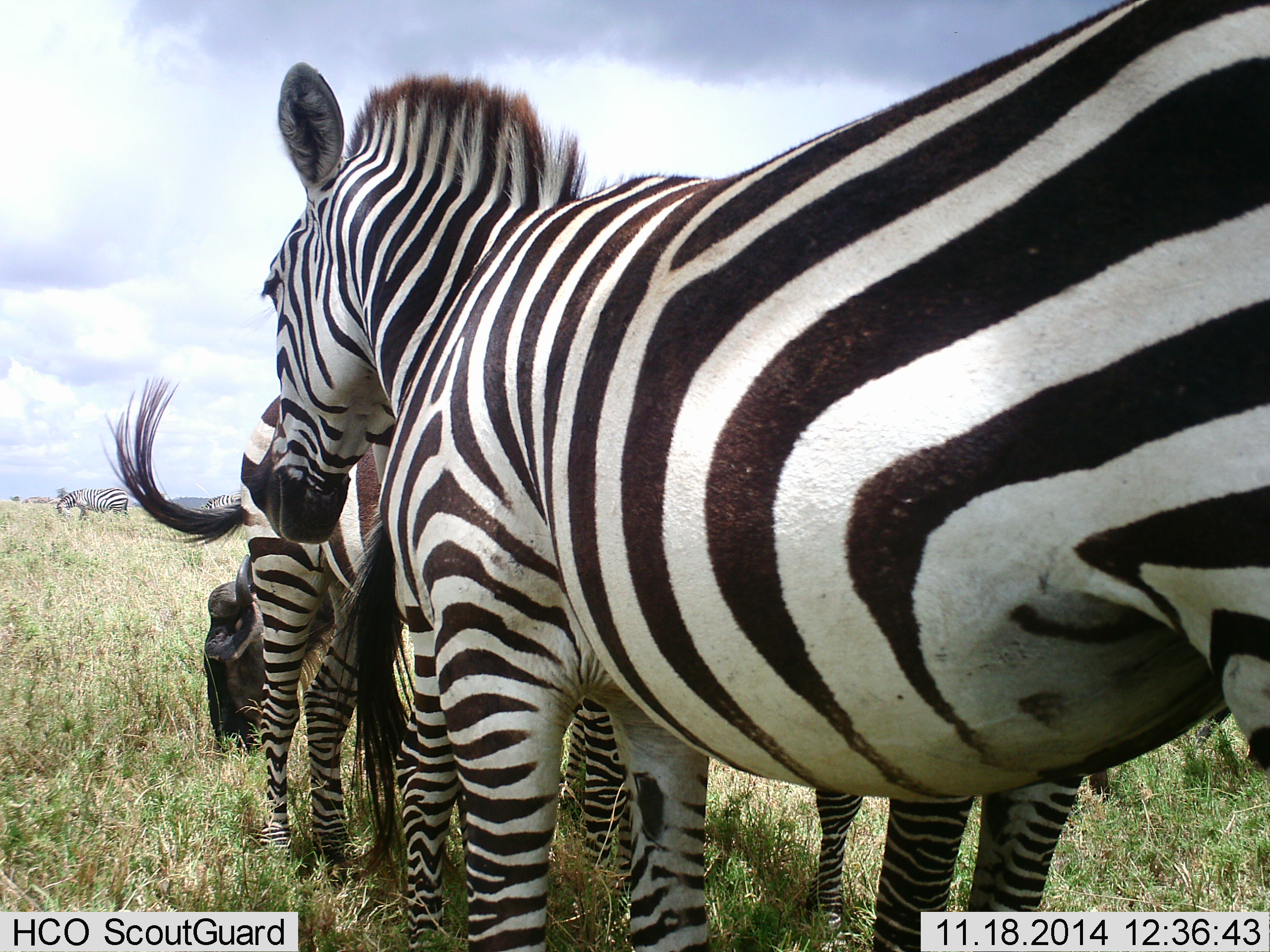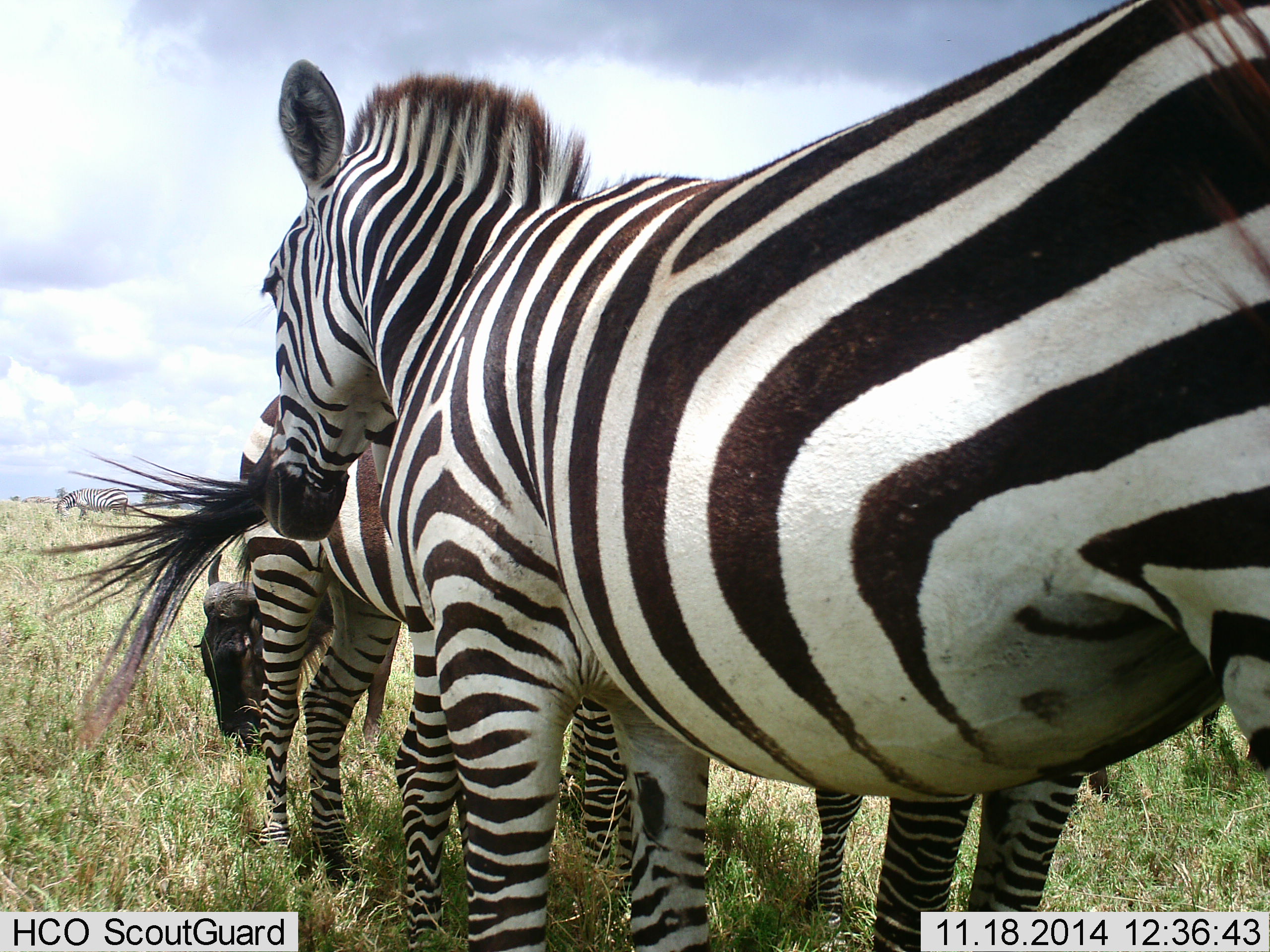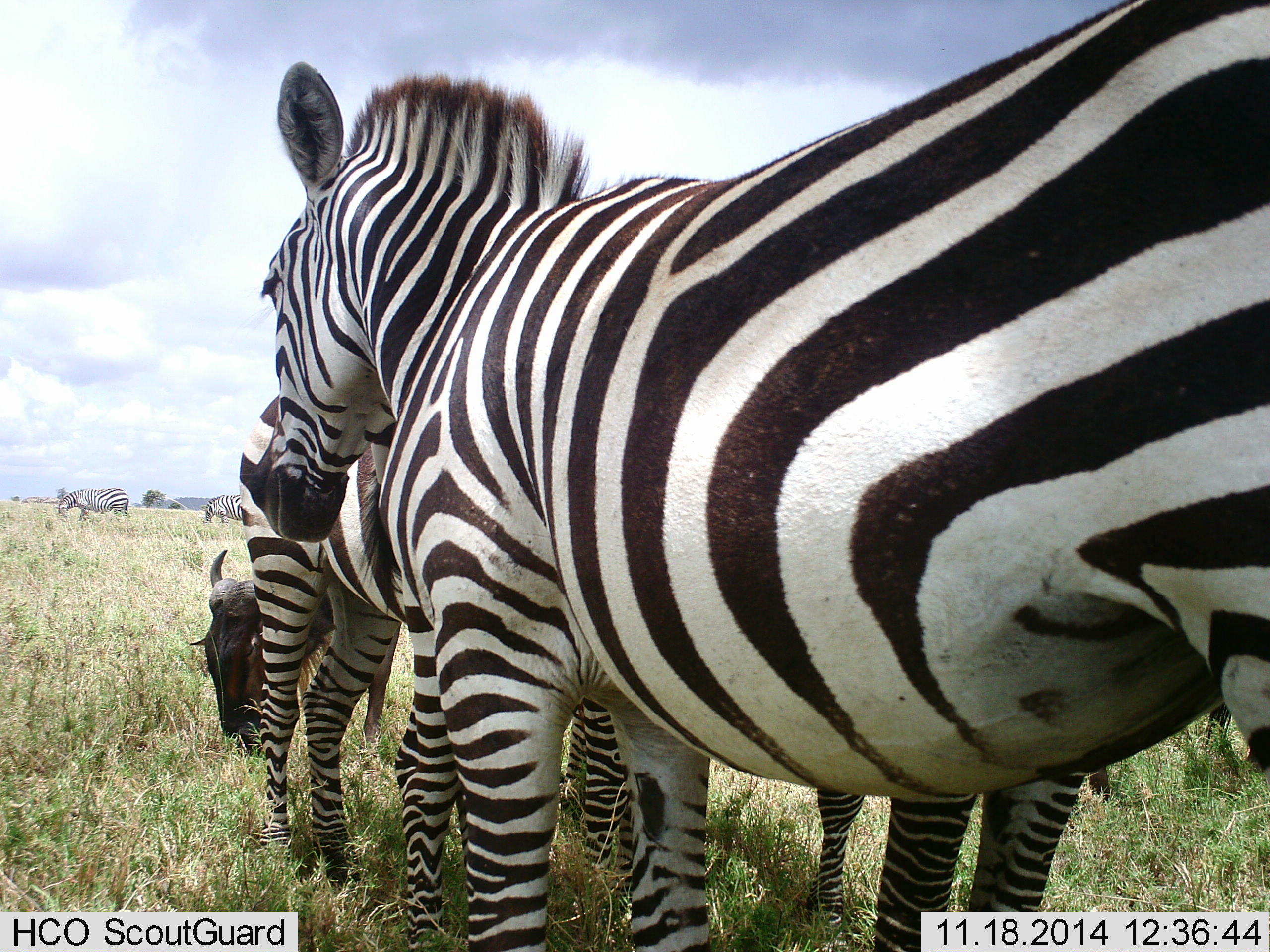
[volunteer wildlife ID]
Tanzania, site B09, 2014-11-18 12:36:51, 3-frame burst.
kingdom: Animalia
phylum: Chordata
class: Mammalia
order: Artiodactyla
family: Bovidae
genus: Connochaetes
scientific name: Connochaetes taurinus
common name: blue wildebeest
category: wildebeest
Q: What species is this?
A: Wildebeest (blue wildebeest) (Connochaetes taurinus).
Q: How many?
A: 2.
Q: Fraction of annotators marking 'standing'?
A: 30%.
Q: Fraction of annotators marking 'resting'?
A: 0%.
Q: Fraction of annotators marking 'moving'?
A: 0%.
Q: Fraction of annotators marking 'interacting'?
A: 0%.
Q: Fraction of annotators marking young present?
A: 0%.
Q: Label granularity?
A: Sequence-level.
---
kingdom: Animalia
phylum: Chordata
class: Mammalia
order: Perissodactyla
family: Equidae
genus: Equus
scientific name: Equus quagga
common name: plains zebra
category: zebra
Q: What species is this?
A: Zebra (plains zebra) (Equus quagga).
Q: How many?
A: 4.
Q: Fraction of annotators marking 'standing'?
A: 95%.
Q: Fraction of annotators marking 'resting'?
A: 5%.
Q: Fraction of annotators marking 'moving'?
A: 0%.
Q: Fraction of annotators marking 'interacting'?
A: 26%.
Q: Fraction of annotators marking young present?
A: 0%.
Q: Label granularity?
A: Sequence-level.